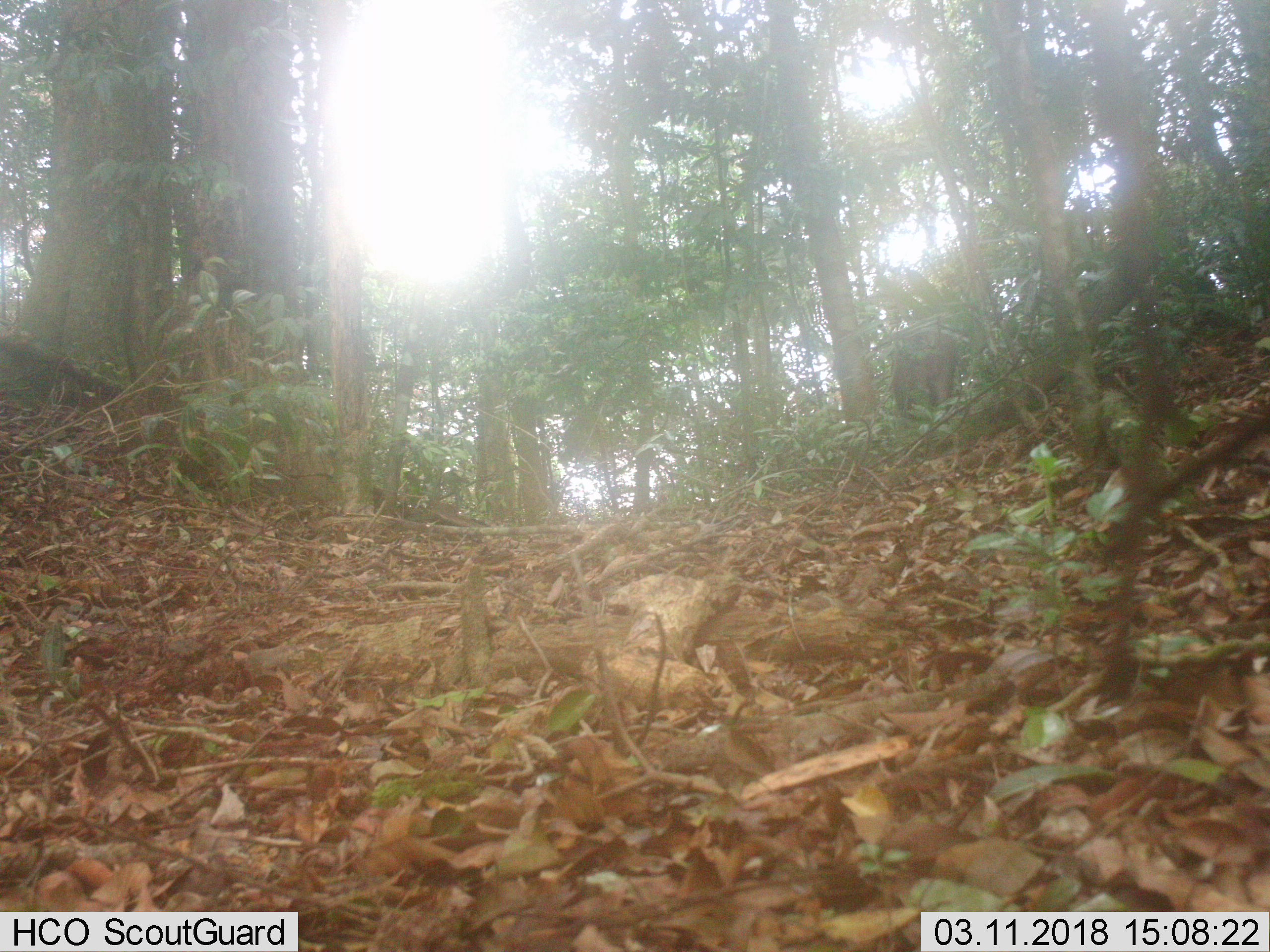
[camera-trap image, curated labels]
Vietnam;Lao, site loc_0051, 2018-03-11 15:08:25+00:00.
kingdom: Animalia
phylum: Chordata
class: Mammalia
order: Artiodactyla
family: Suidae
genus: Sus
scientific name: Sus scrofa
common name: eurasian wild pig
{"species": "eurasian wild pig (Sus scrofa)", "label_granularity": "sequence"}